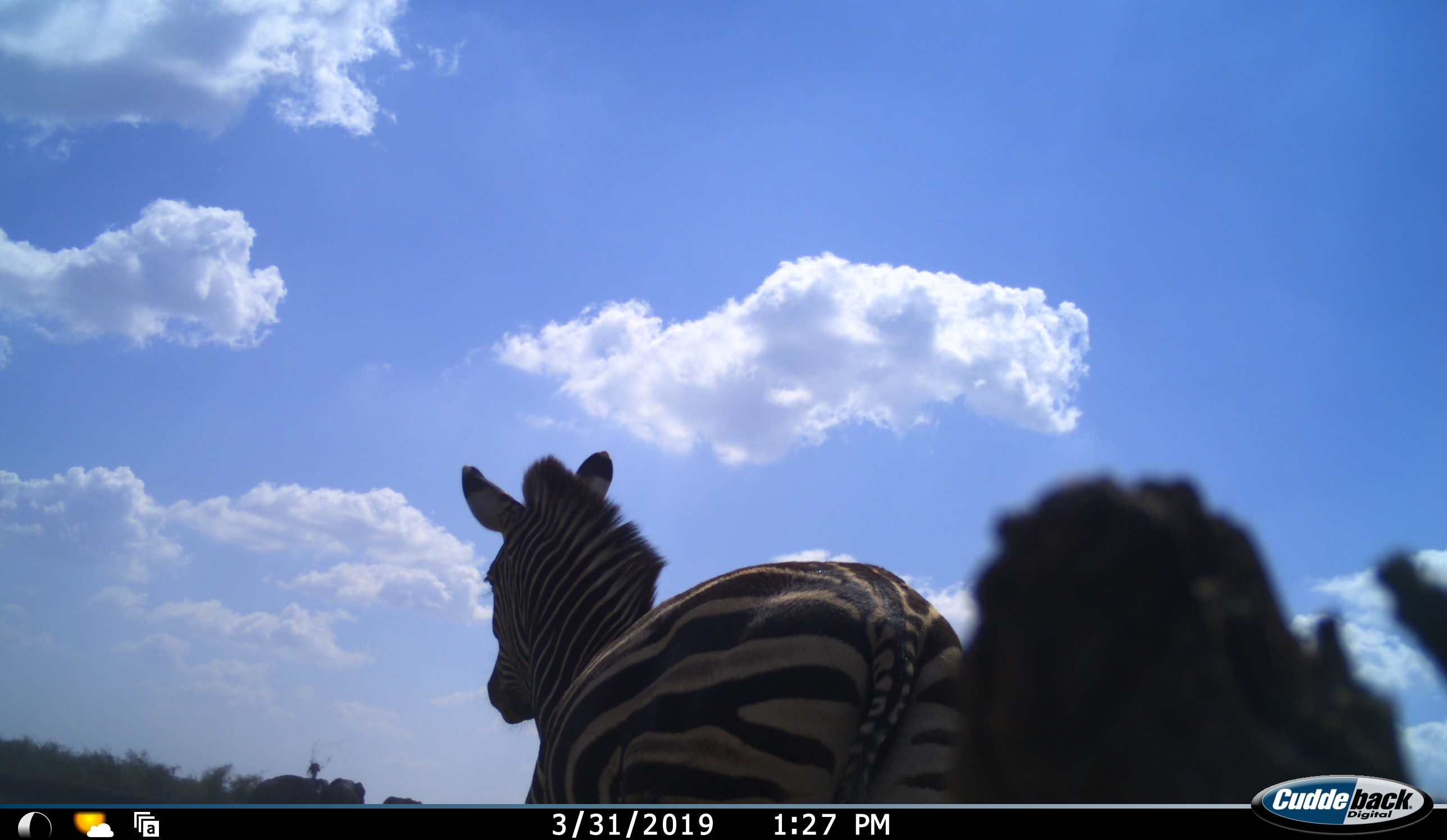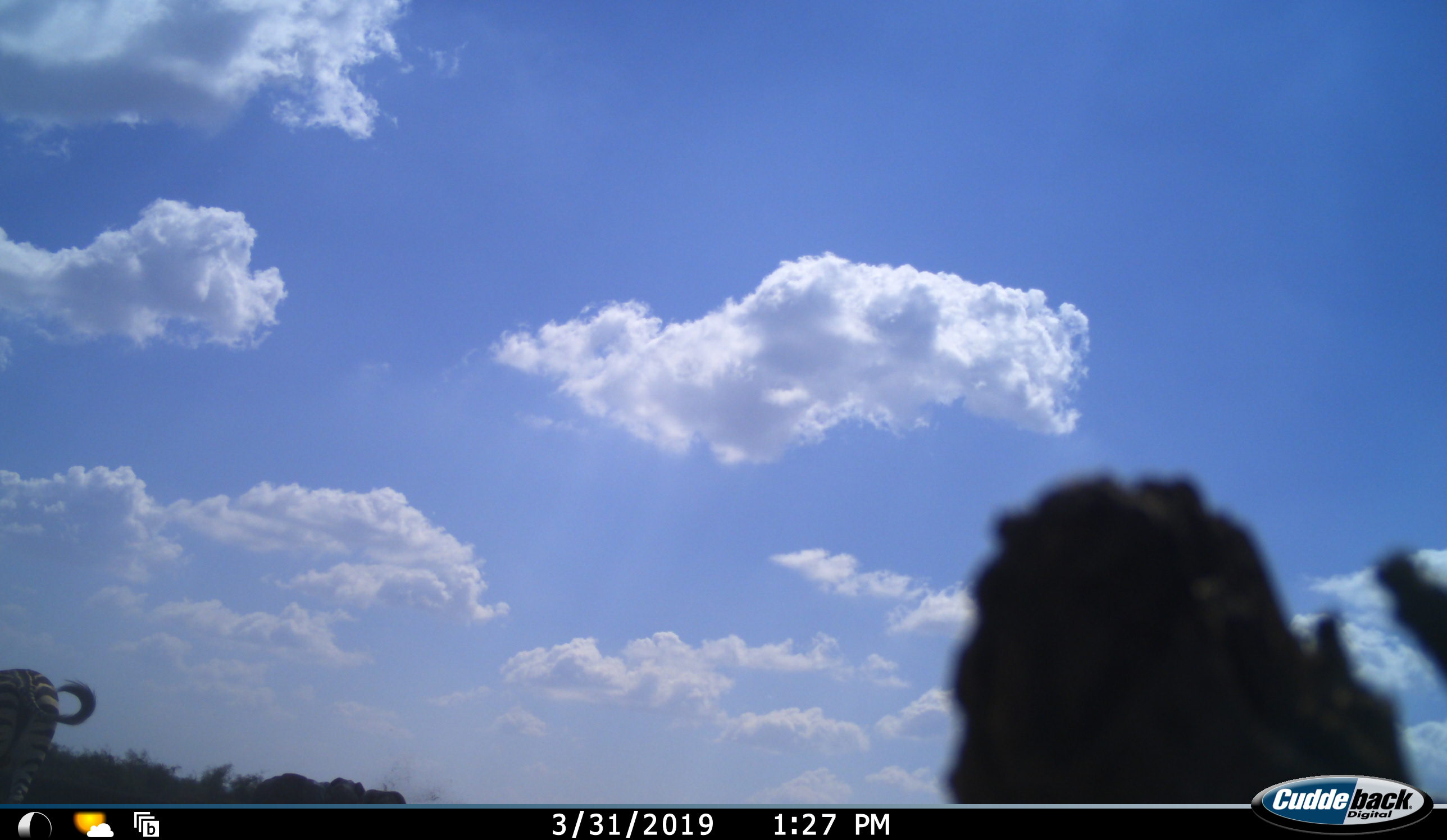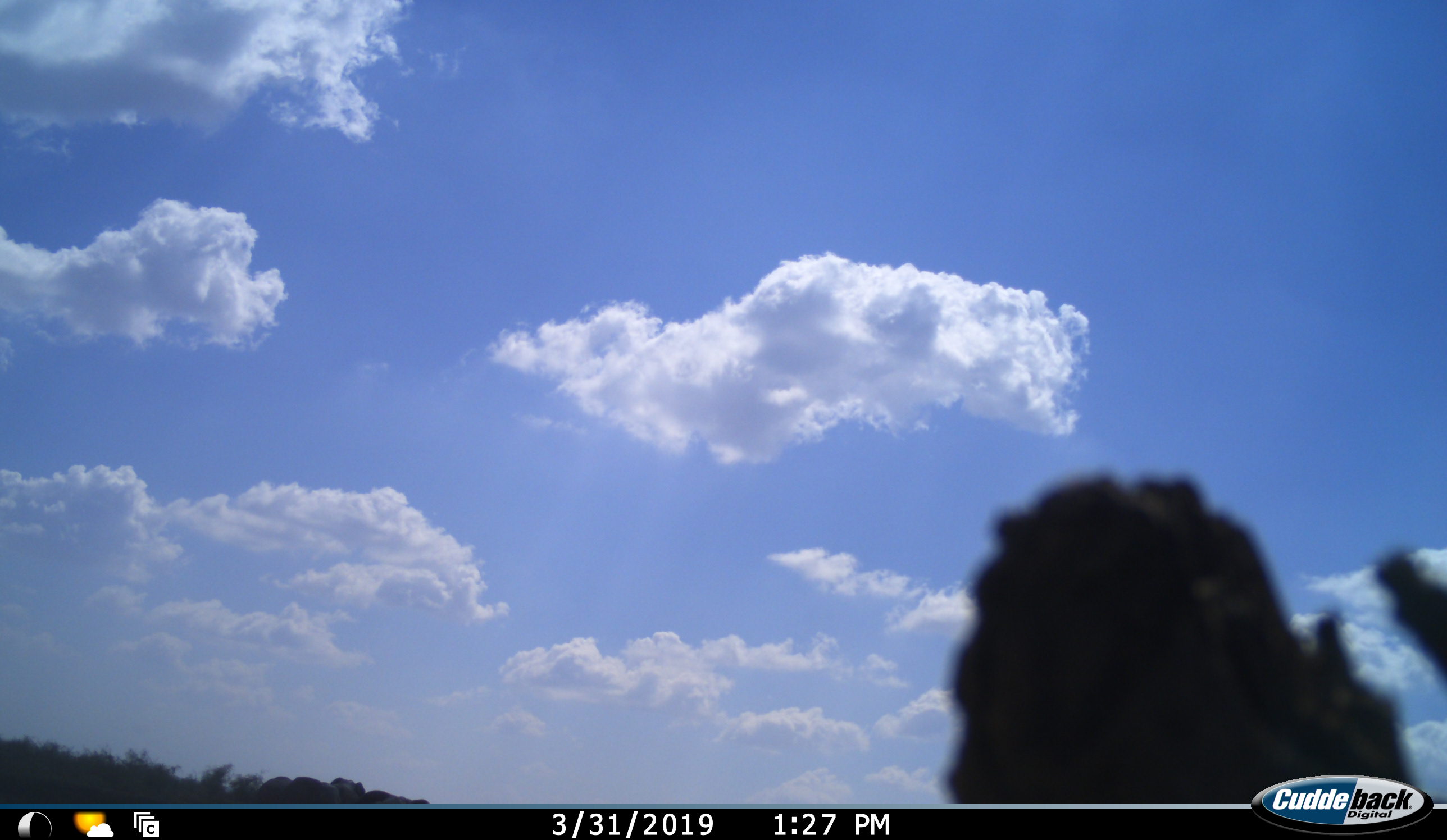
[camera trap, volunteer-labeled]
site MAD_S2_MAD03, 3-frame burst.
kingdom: Animalia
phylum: Chordata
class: Mammalia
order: Perissodactyla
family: Equidae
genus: Equus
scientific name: Equus quagga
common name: plains zebra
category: zebraplains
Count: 1.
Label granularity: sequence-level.